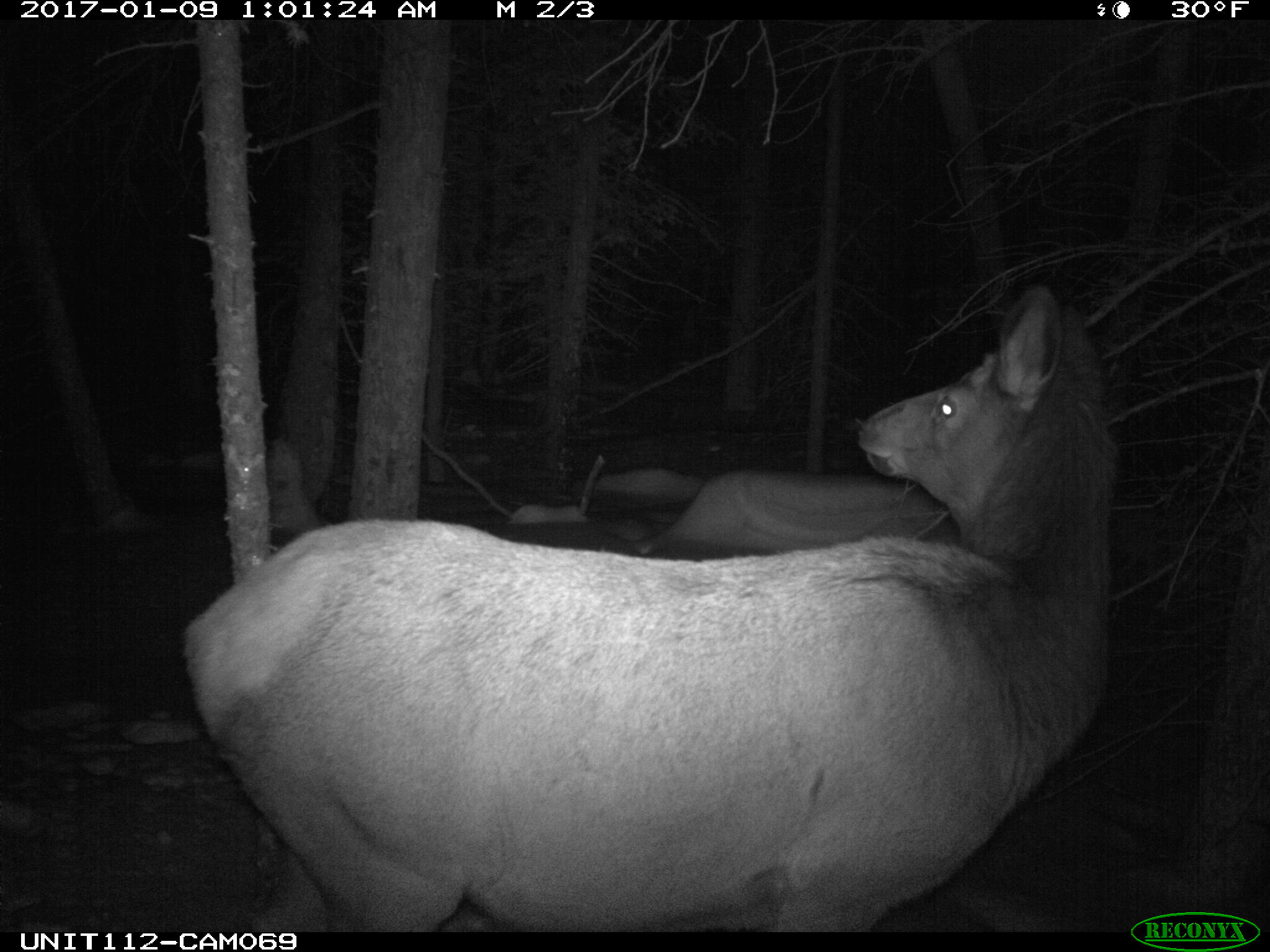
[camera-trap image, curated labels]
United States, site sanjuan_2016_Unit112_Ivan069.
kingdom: Animalia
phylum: Chordata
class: Mammalia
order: Artiodactyla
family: Cervidae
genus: Cervus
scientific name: Cervus elaphus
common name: red deer